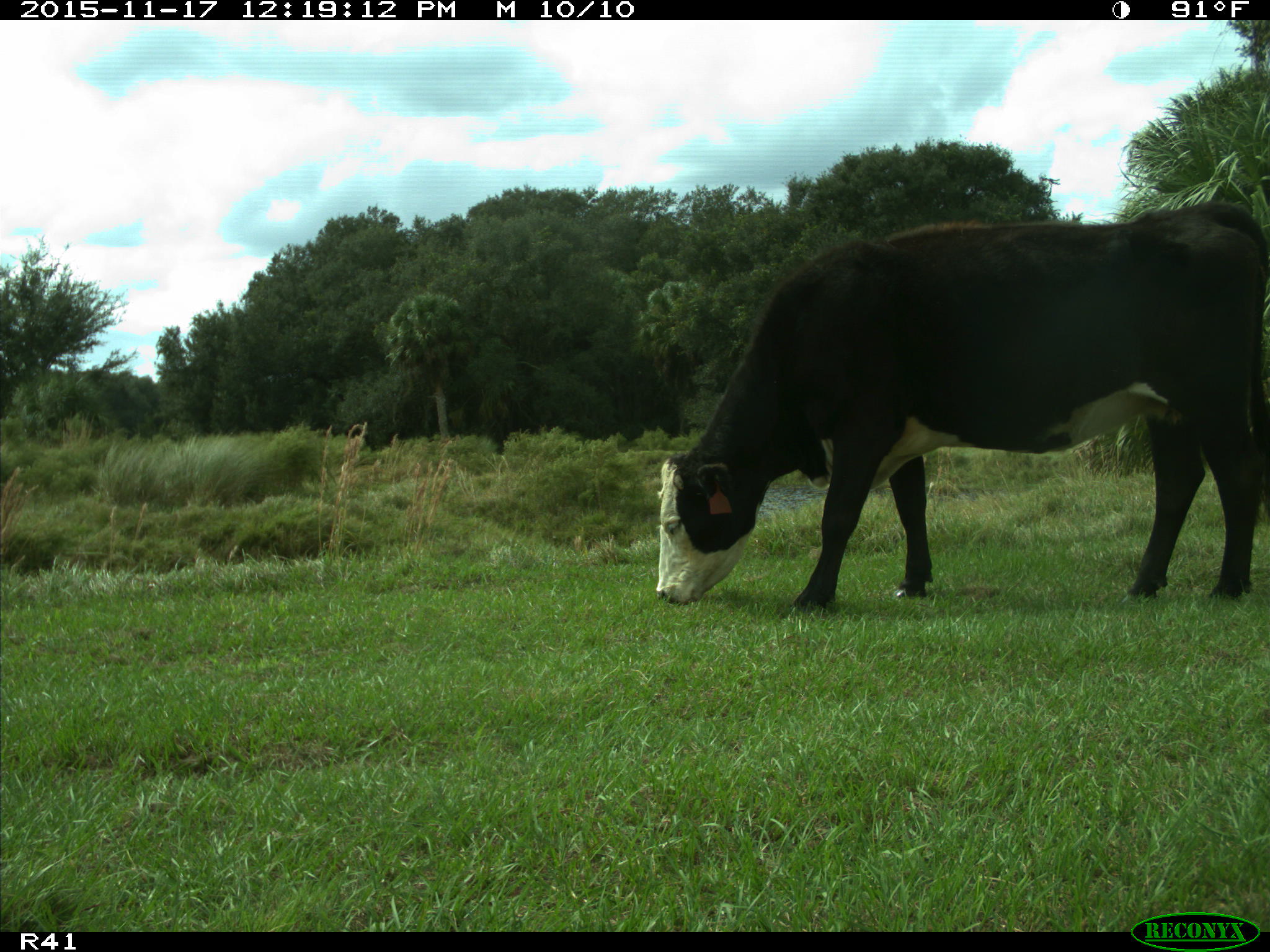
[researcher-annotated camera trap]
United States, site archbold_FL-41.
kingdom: Animalia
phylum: Chordata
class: Mammalia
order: Artiodactyla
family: Bovidae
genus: Bos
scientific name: Bos taurus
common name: domestic cow